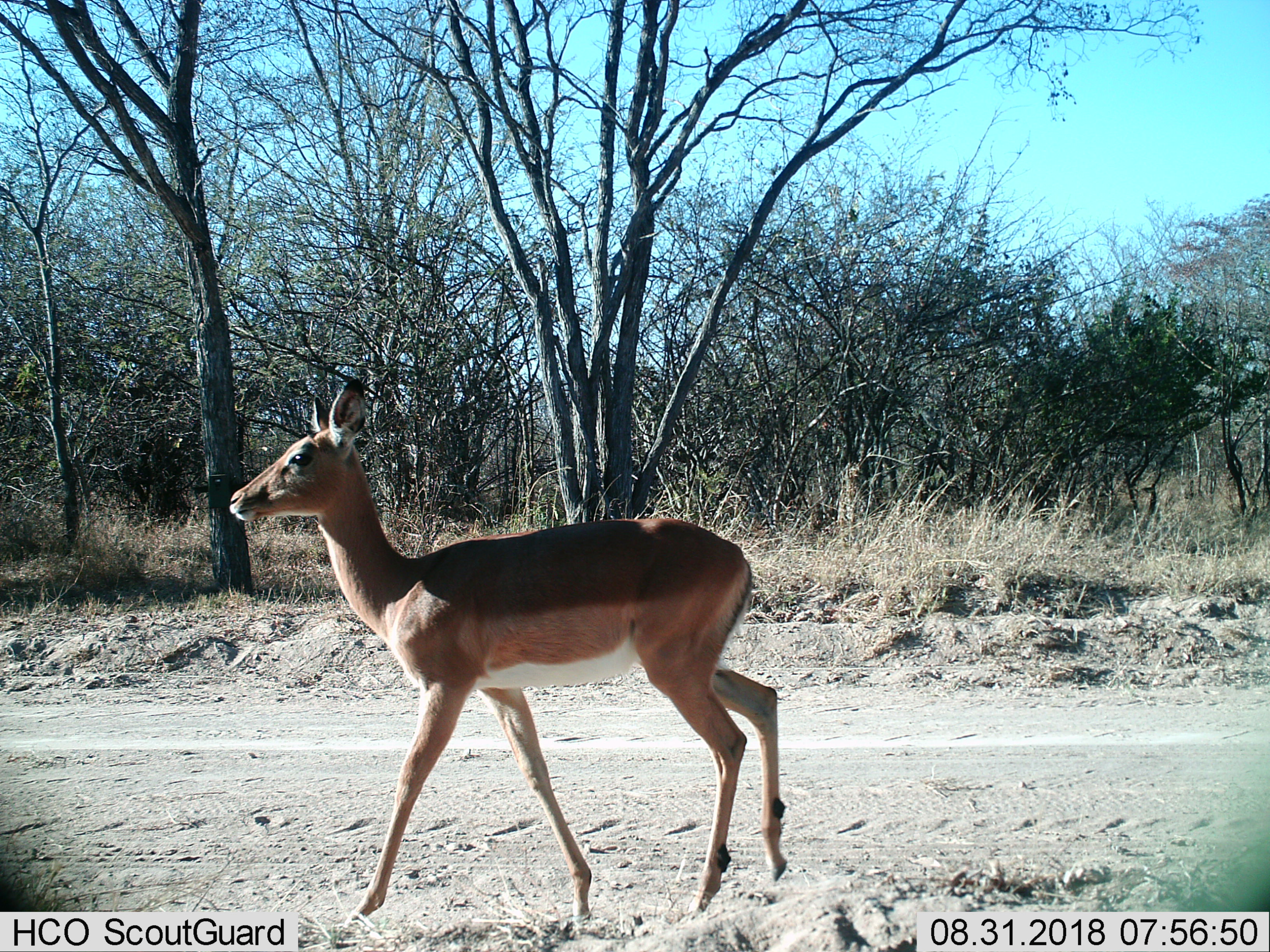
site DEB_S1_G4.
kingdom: Animalia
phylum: Chordata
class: Mammalia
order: Artiodactyla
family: Bovidae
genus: Aepyceros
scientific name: Aepyceros melampus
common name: impala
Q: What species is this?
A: Impala (Aepyceros melampus).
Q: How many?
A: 1.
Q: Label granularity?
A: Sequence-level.